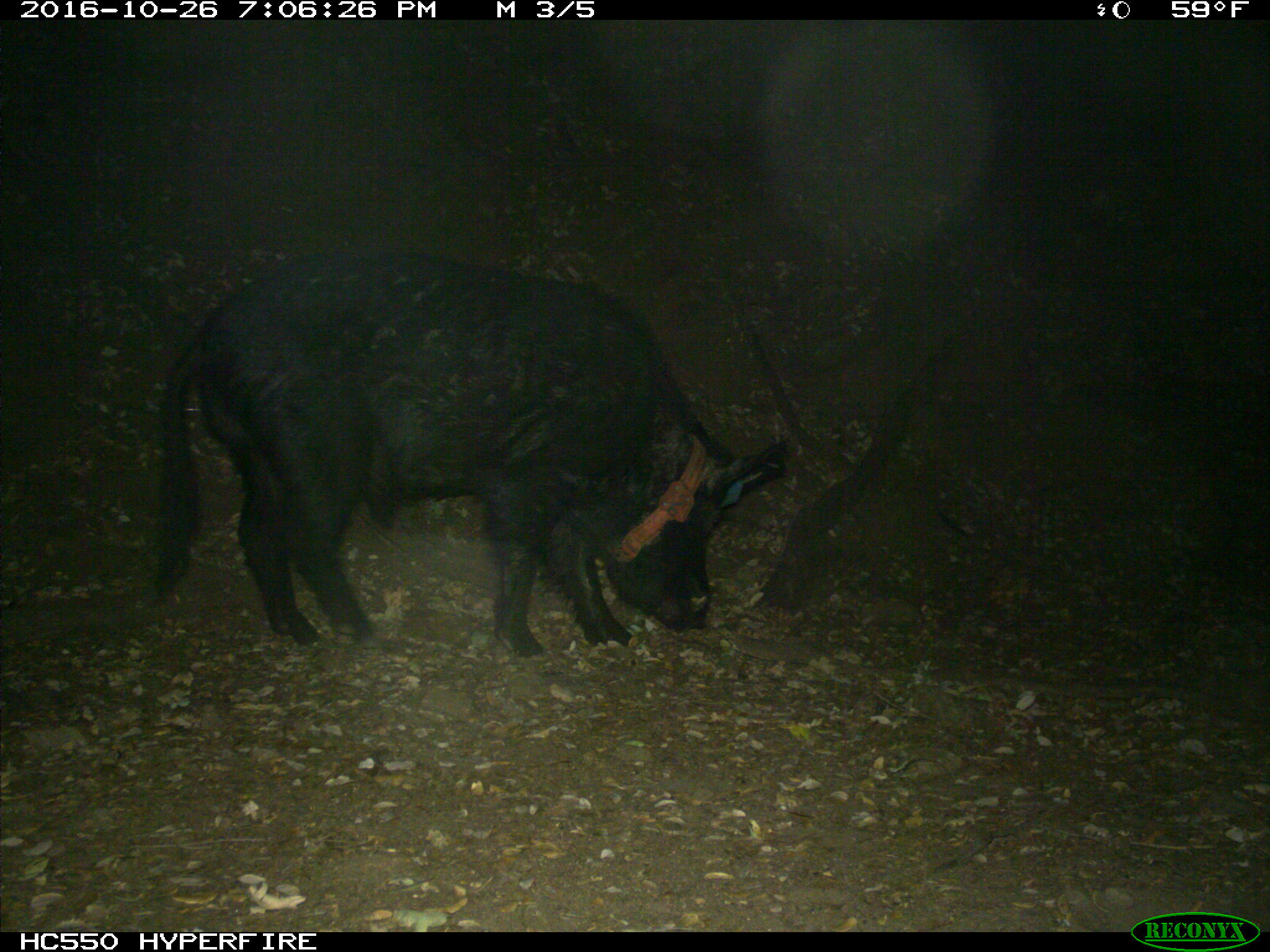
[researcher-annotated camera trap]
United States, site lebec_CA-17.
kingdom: Animalia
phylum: Chordata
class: Mammalia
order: Artiodactyla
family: Suidae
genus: Sus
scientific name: Sus scrofa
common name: wild boar